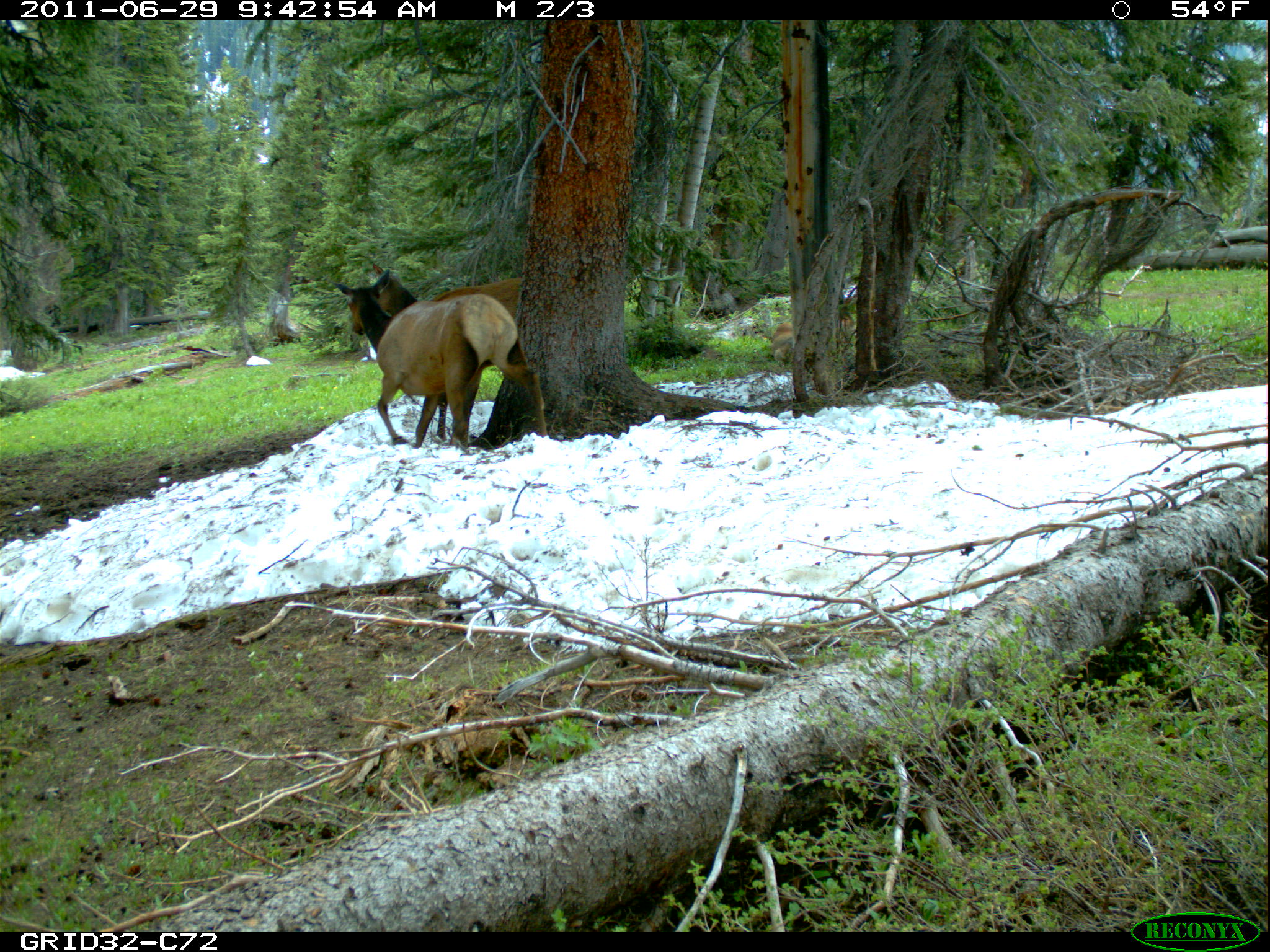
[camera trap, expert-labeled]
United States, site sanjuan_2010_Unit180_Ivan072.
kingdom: Animalia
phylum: Chordata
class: Mammalia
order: Artiodactyla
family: Cervidae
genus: Cervus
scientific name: Cervus elaphus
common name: red deer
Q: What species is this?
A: Cervus elaphus (red deer).